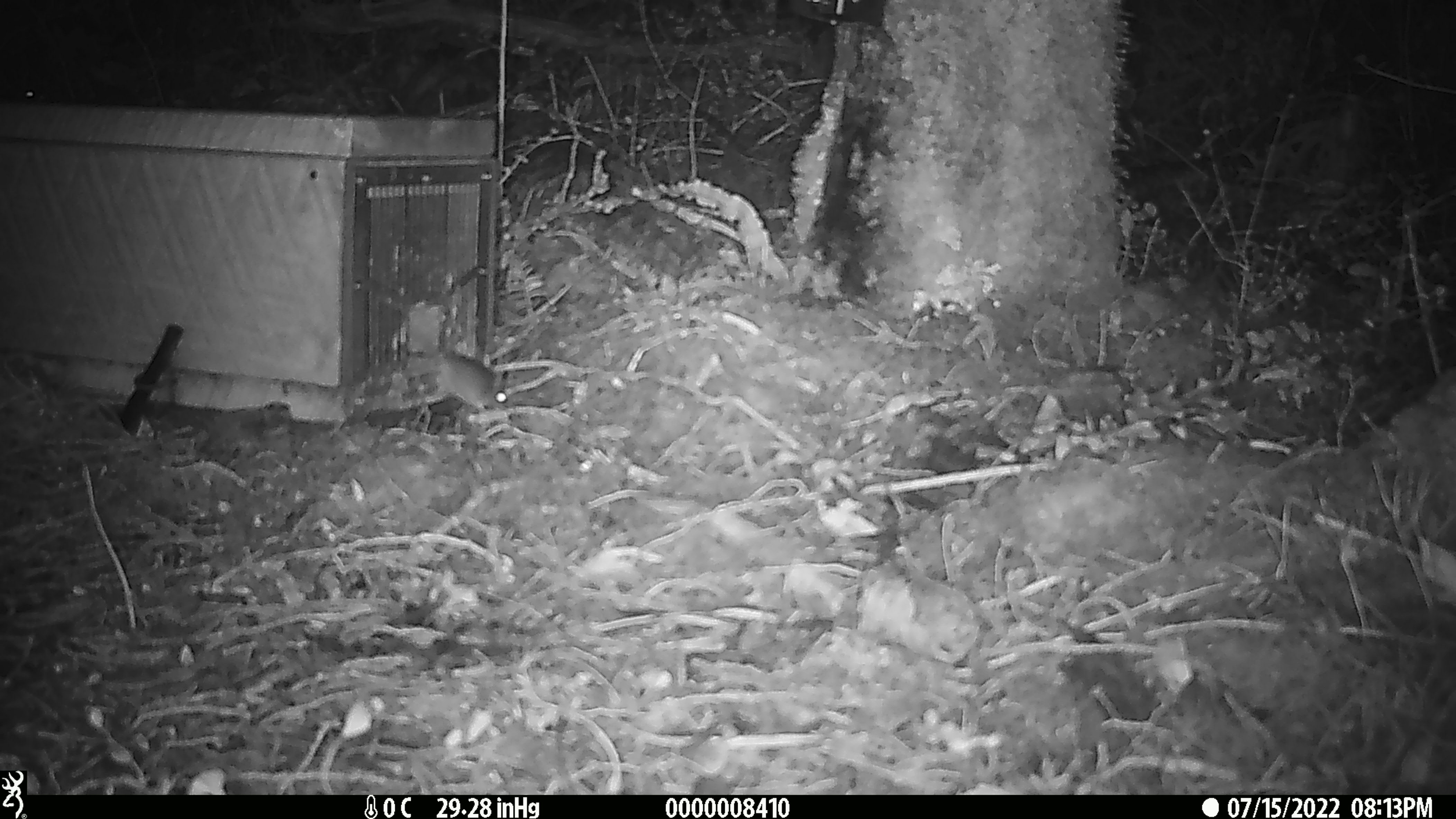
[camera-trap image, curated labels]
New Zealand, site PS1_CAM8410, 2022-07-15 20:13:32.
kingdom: Animalia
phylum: Chordata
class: Mammalia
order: Rodentia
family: Muridae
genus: Mus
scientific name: Mus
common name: mouse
Mouse (Mus).